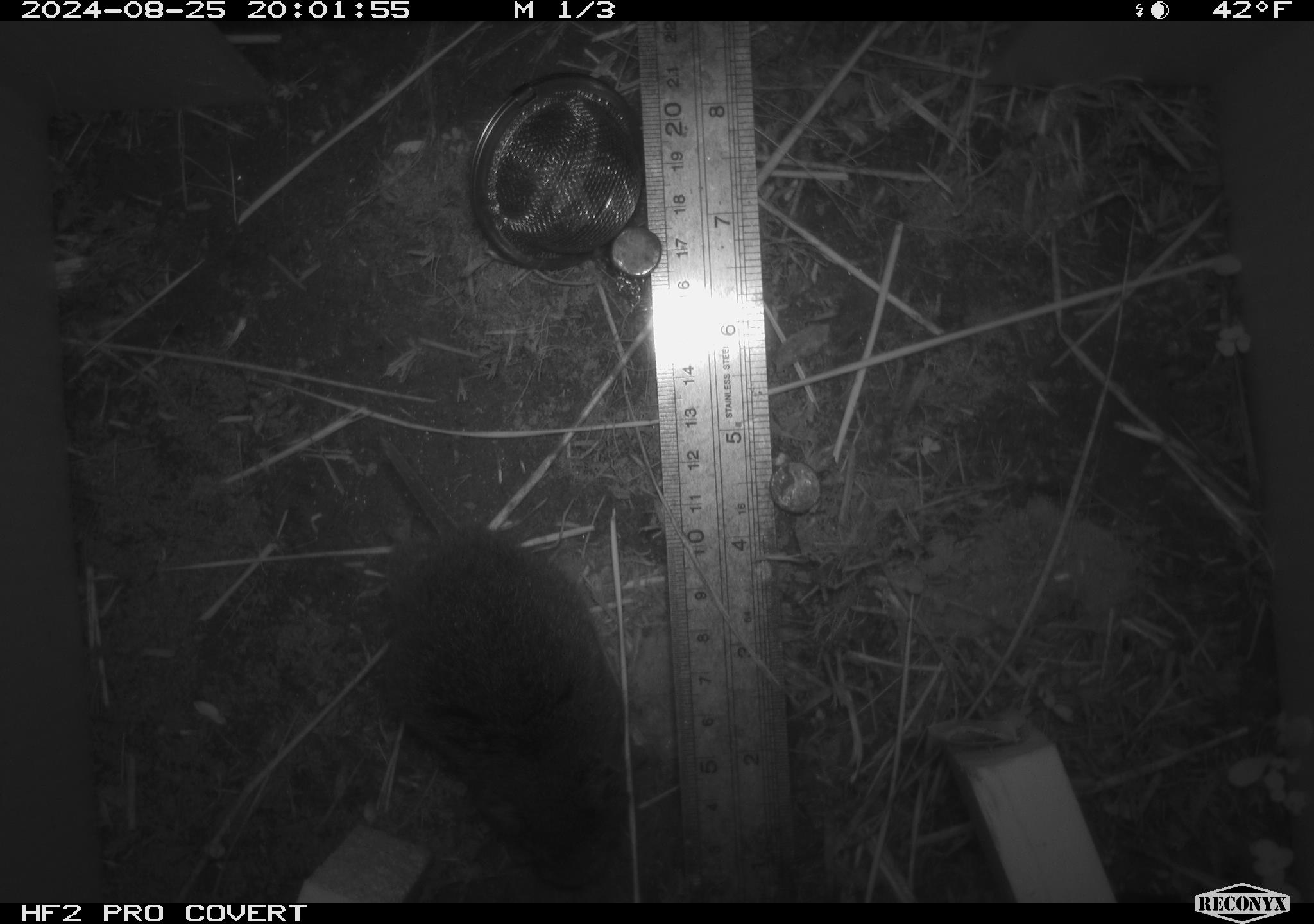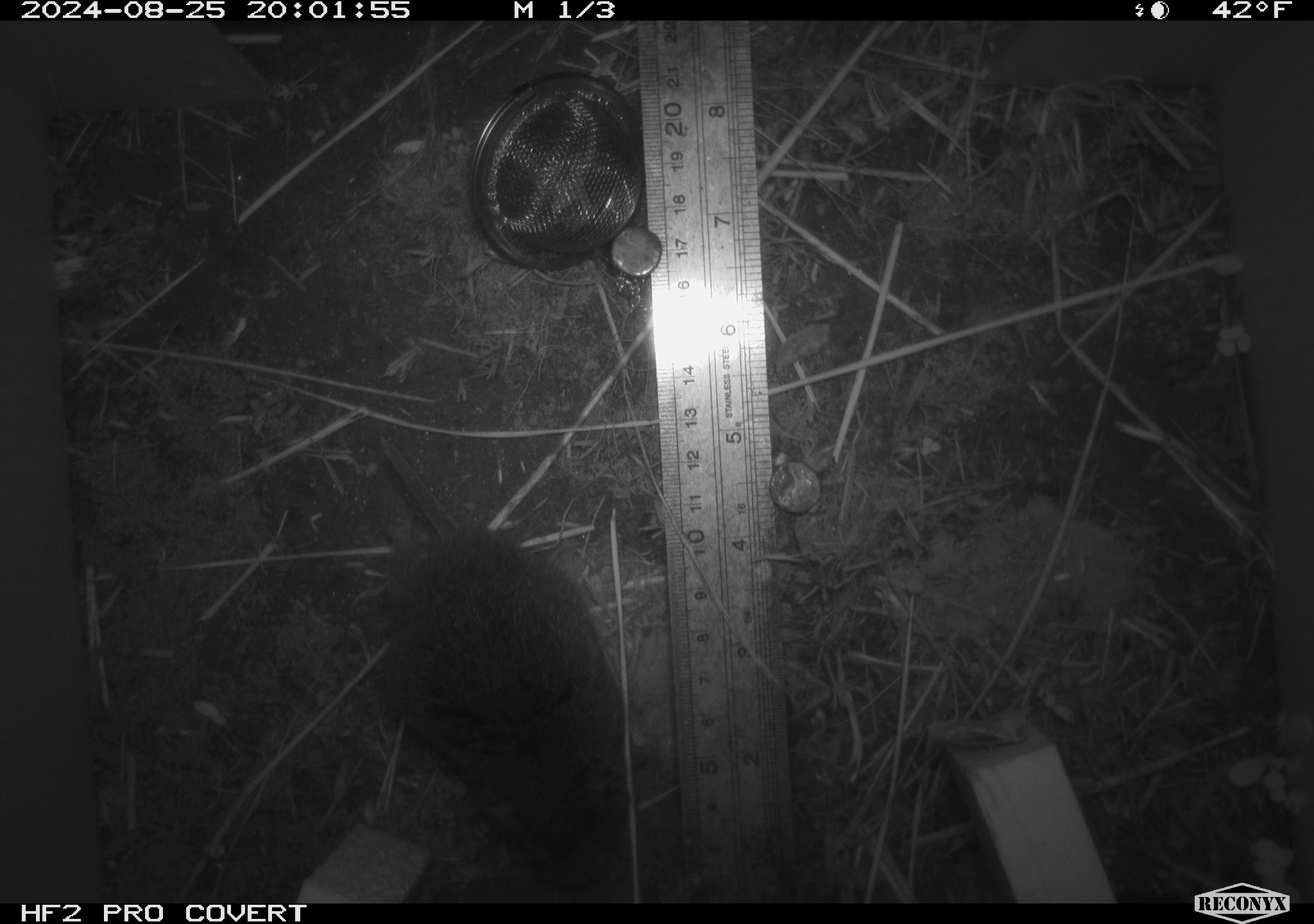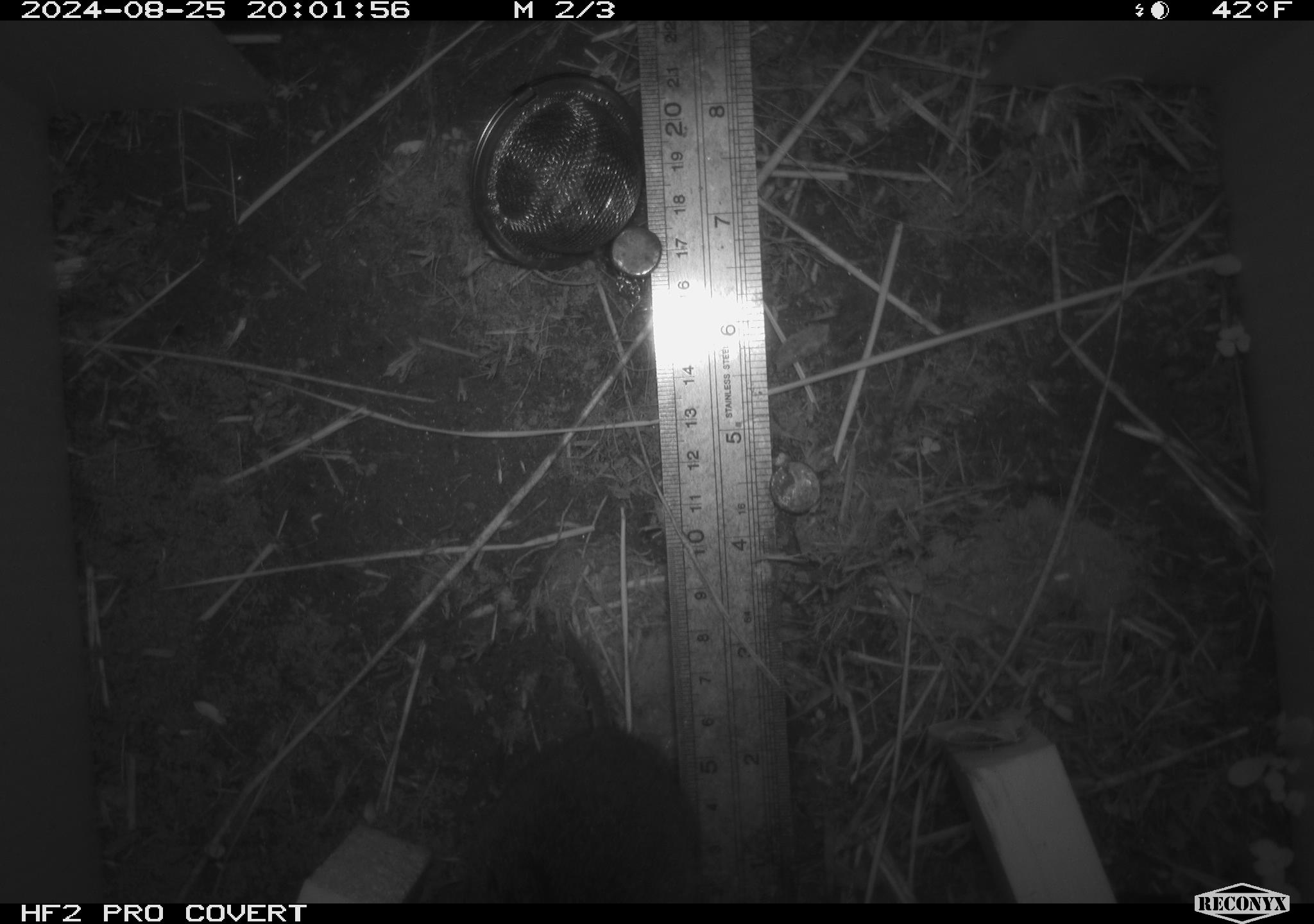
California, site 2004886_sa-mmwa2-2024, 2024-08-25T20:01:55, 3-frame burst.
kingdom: Animalia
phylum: Chordata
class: Mammalia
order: Rodentia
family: Cricetidae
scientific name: Arvicolinae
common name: voles, lemmings, and muskrats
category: arvicolinae subfamily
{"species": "arvicolinae subfamily (voles, lemmings, and muskrats) (Arvicolinae)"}